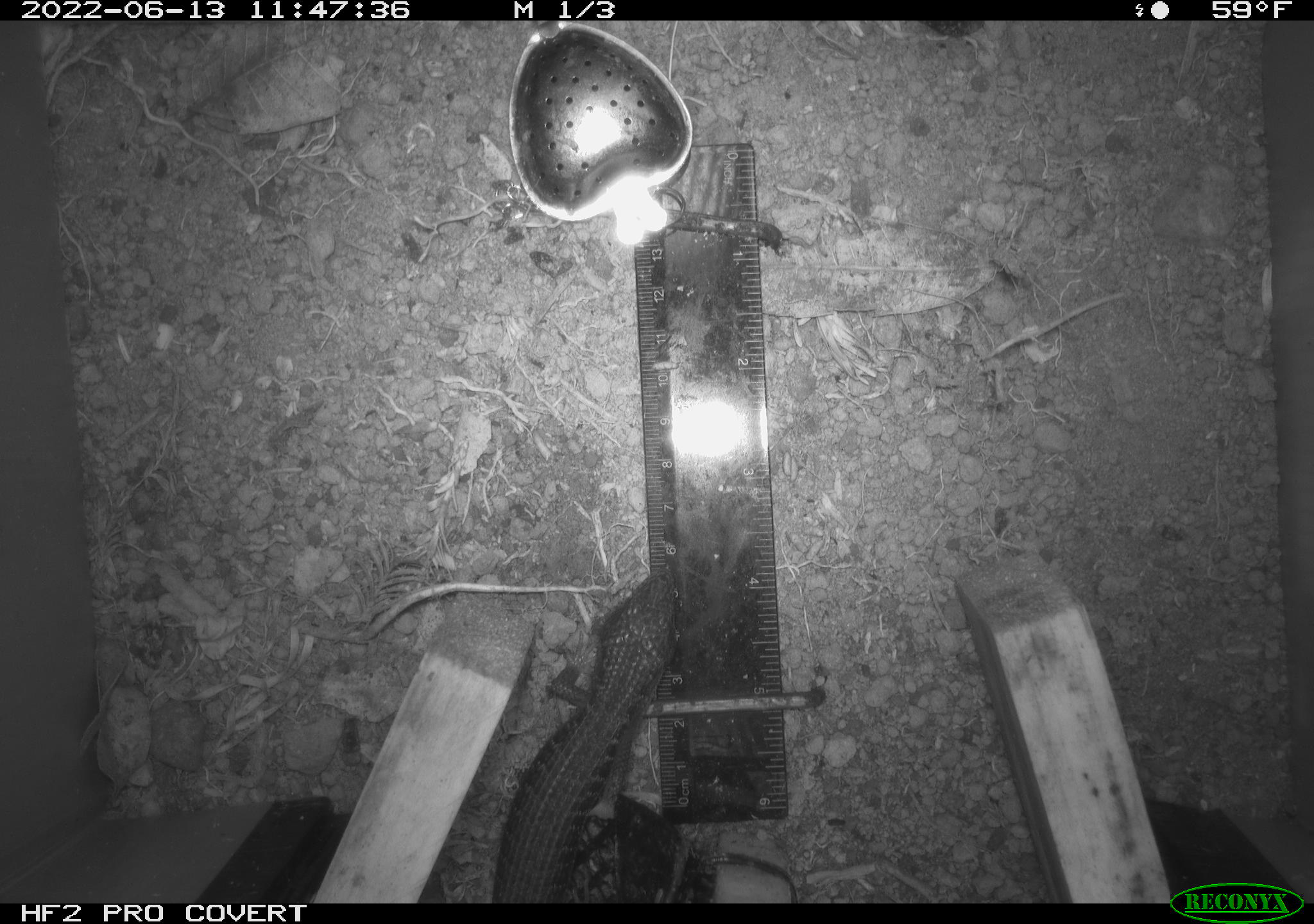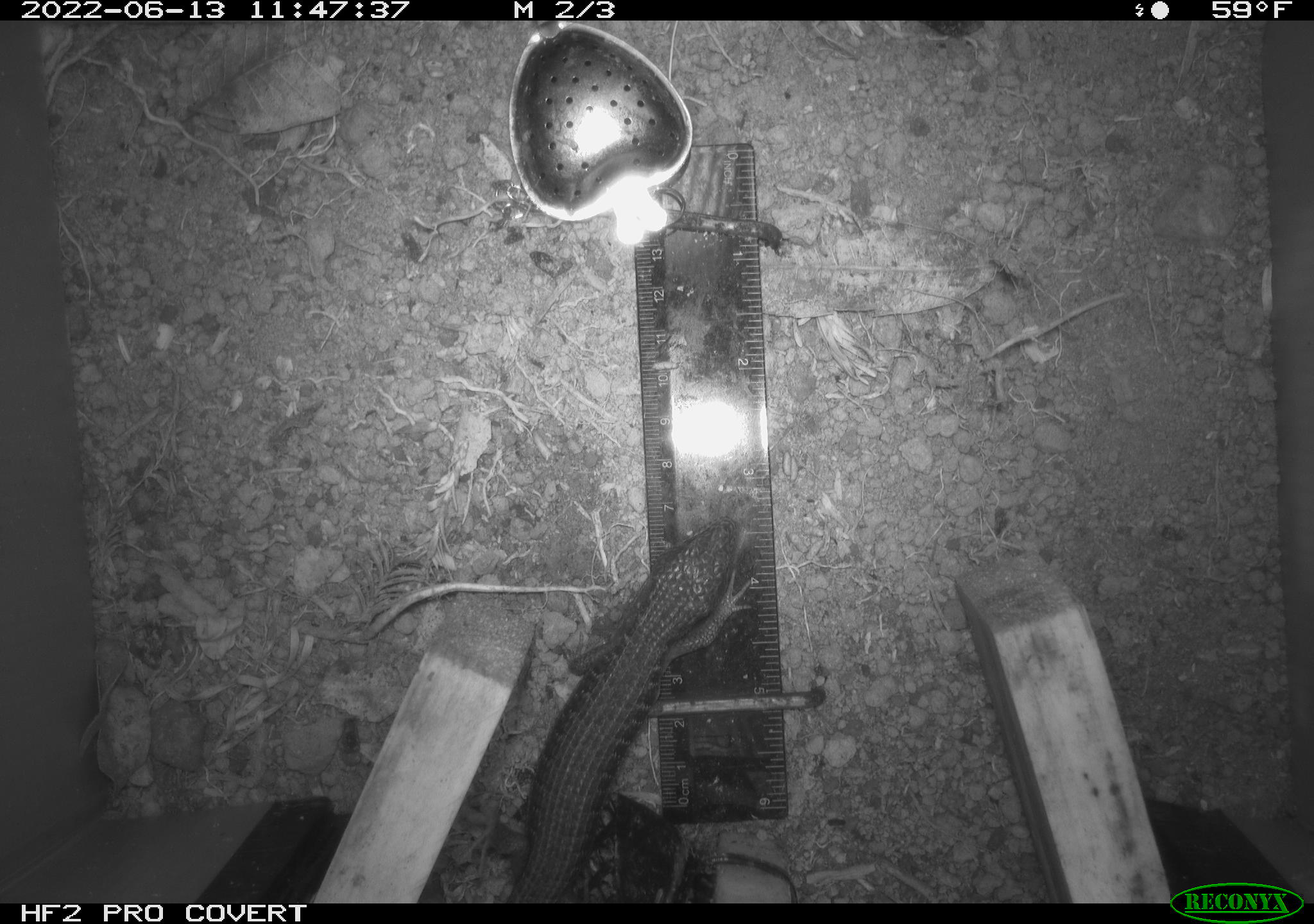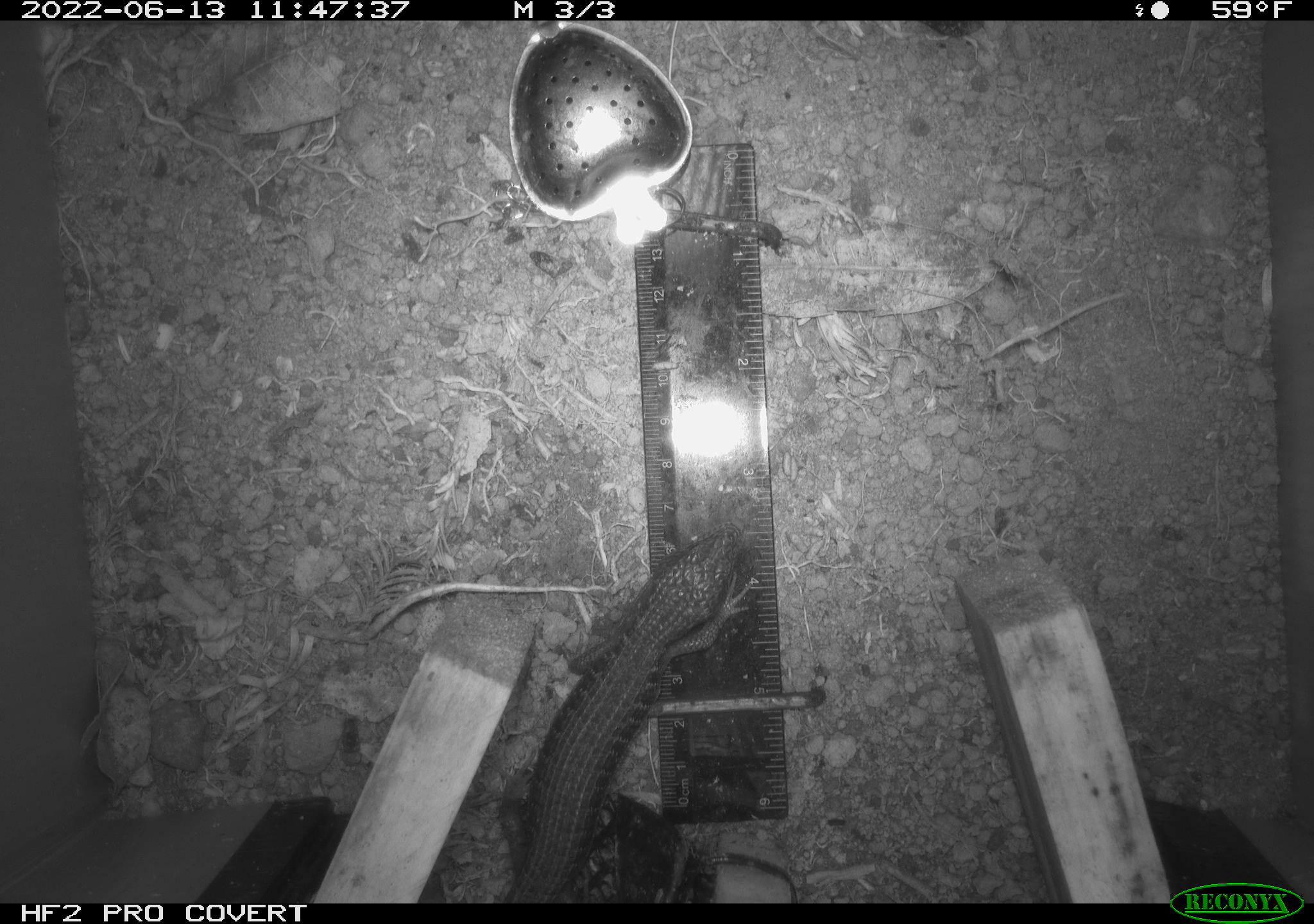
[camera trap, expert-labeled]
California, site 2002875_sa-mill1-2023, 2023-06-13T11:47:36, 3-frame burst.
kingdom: Animalia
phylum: Chordata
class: Reptilia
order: Squamata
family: Anguidae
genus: Elgaria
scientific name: Elgaria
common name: alligator lizards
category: elgaria species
Elgaria species (alligator lizards) (Elgaria).